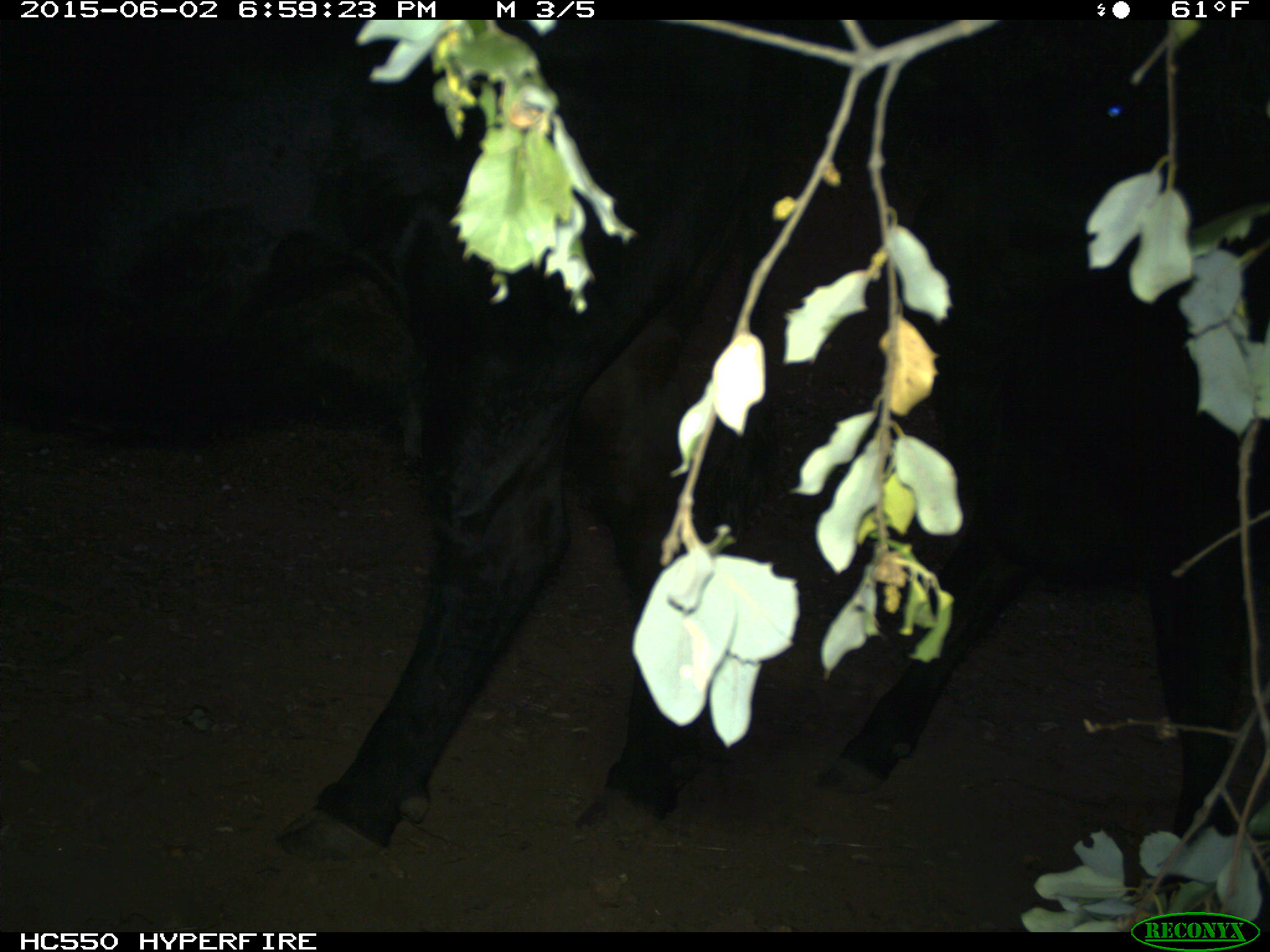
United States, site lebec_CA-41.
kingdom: Animalia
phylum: Chordata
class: Mammalia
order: Artiodactyla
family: Bovidae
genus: Bos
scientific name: Bos taurus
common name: domestic cow